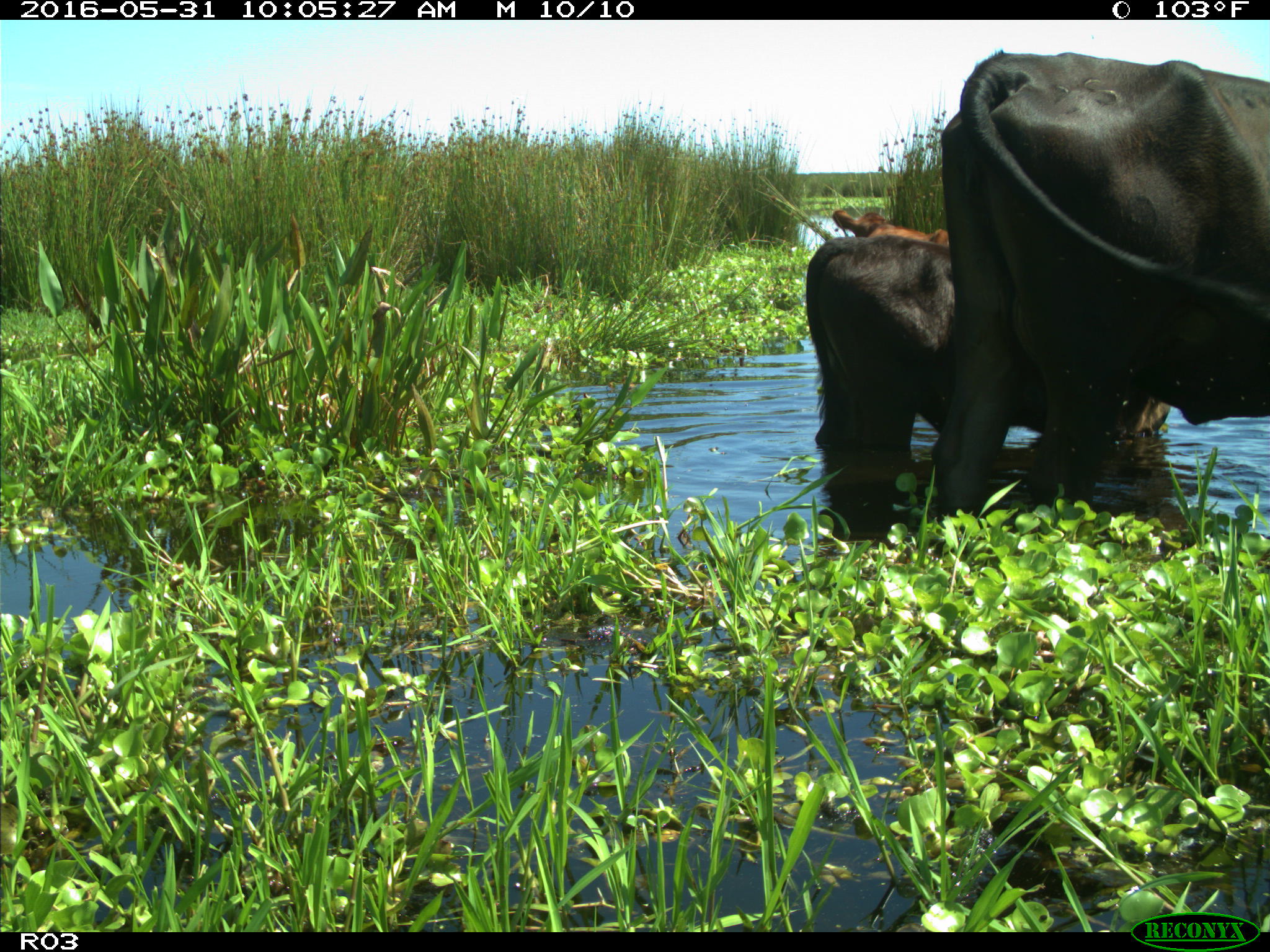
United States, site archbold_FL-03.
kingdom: Animalia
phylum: Chordata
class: Mammalia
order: Artiodactyla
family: Bovidae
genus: Bos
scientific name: Bos taurus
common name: domestic cow